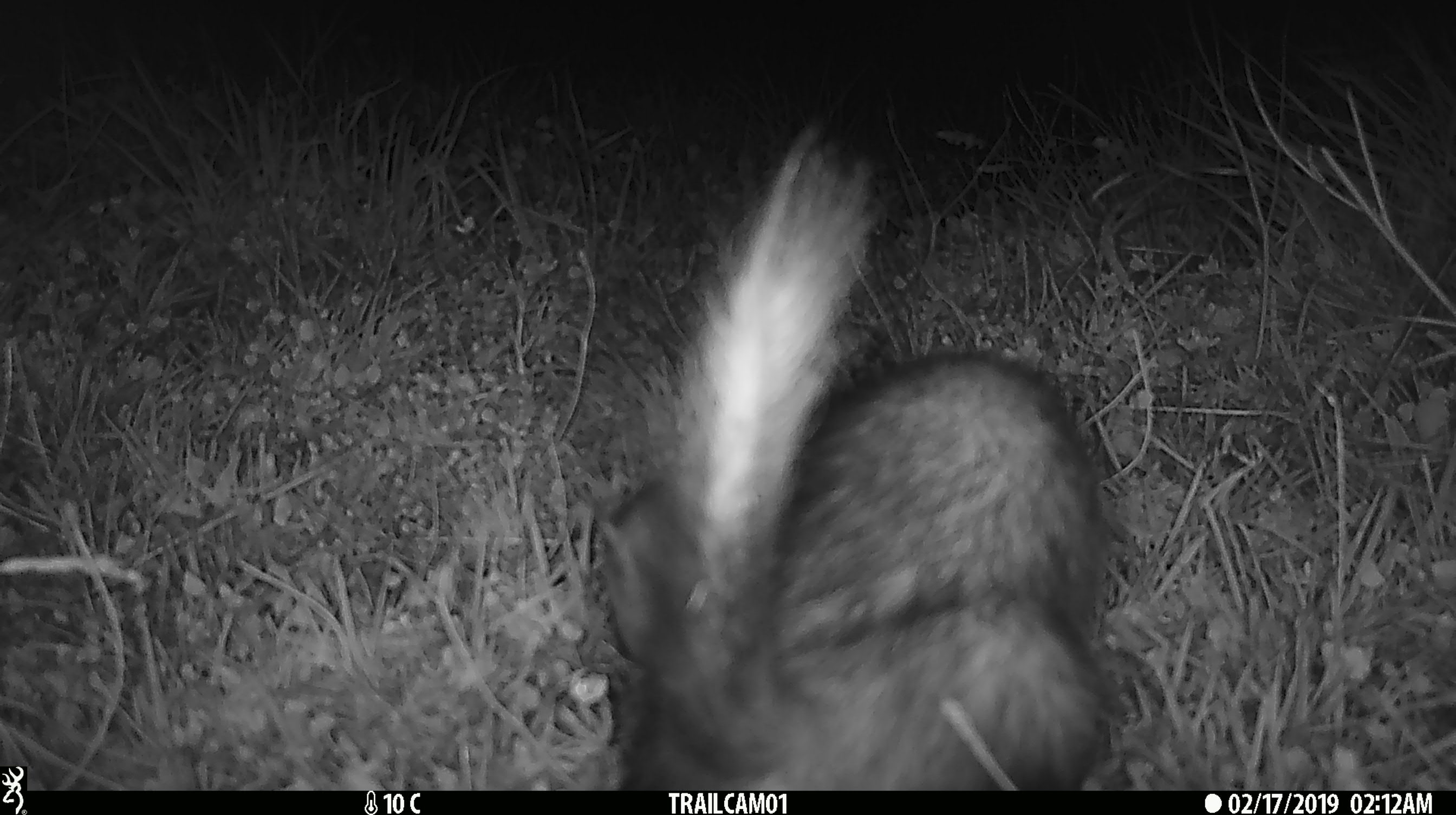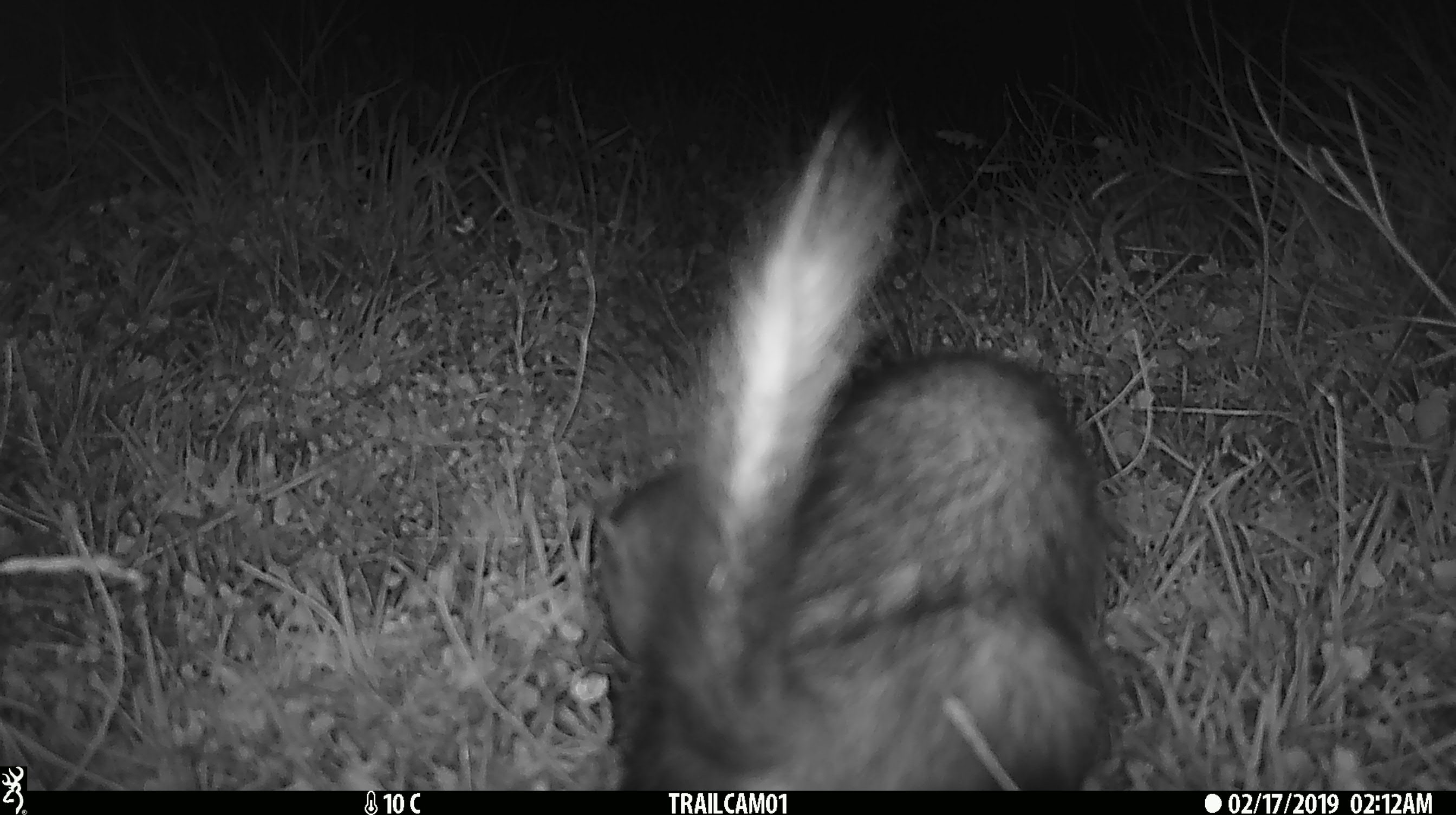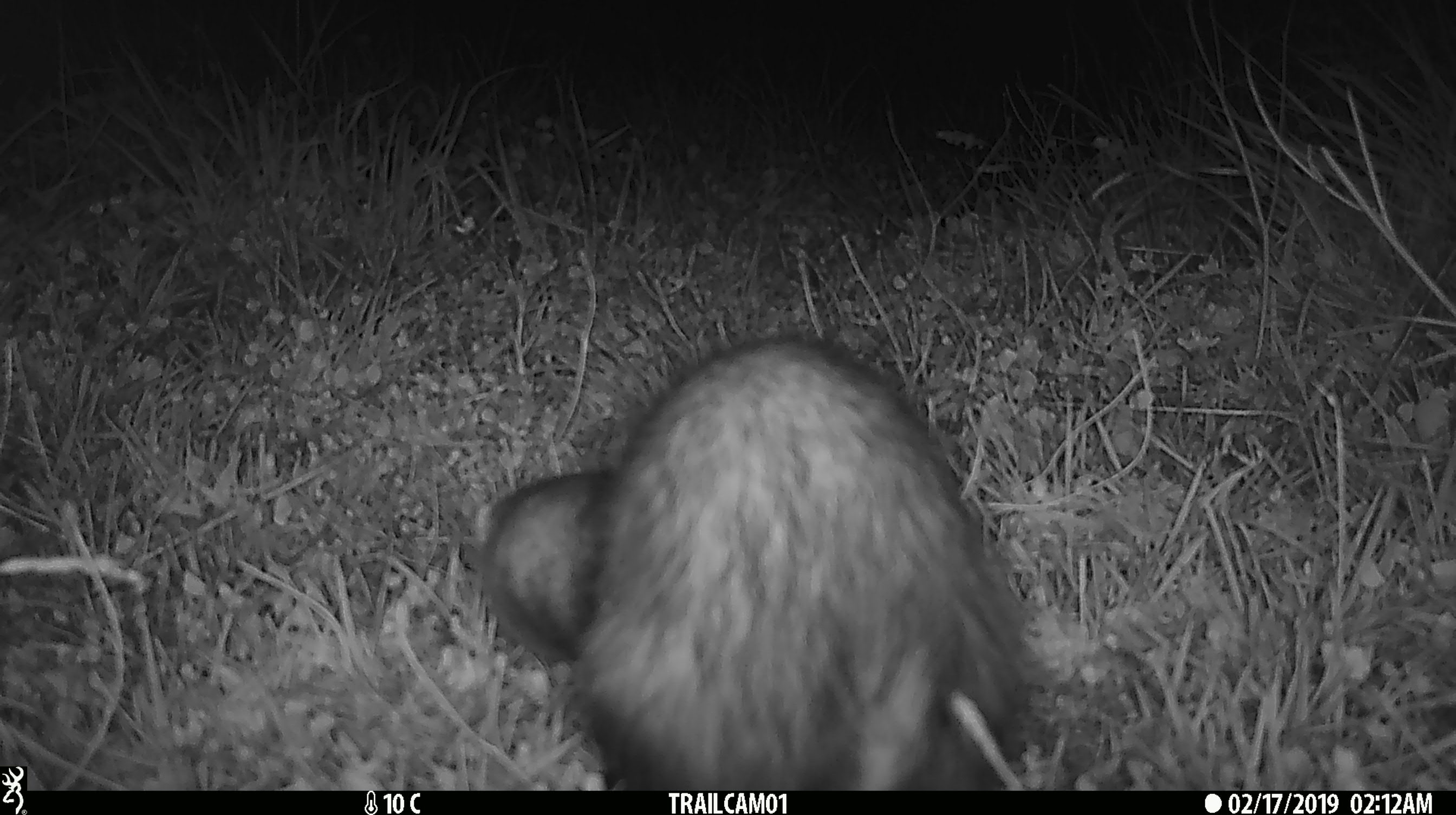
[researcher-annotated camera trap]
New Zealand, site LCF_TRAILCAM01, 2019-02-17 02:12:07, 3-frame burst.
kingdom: Animalia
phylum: Chordata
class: Mammalia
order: Carnivora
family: Mustelidae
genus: Mustela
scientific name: Mustela furo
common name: ferret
Ferret (Mustela furo).